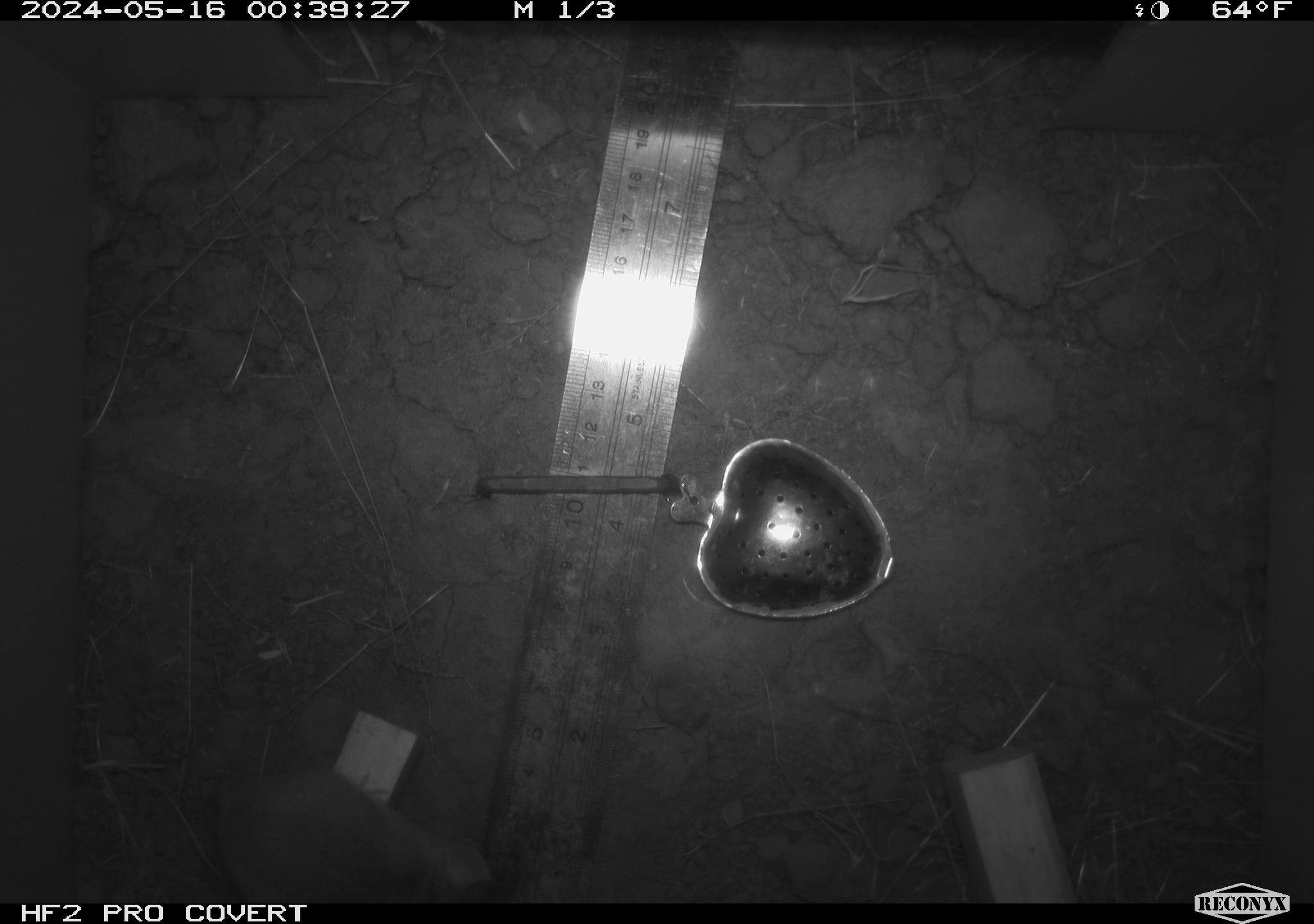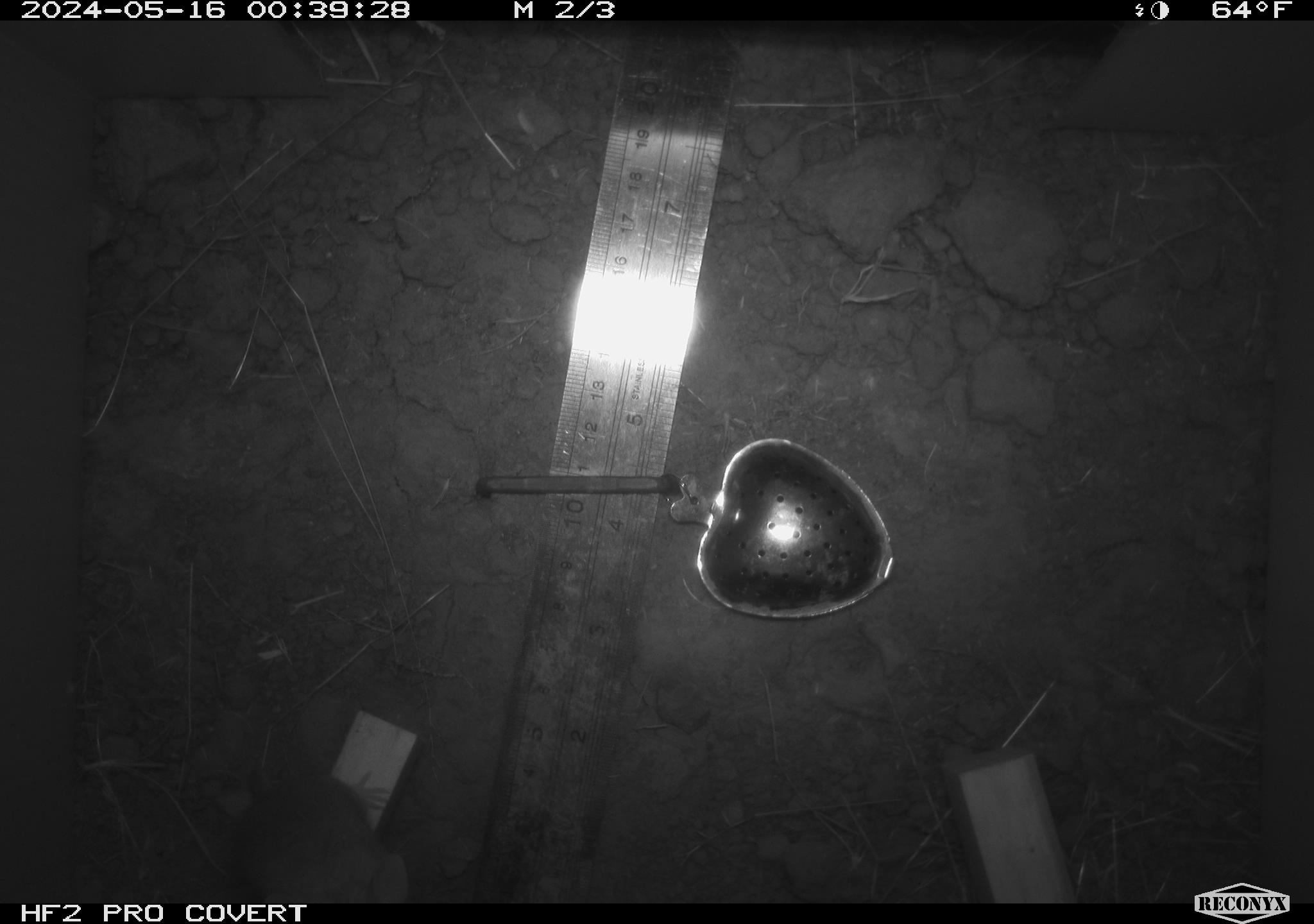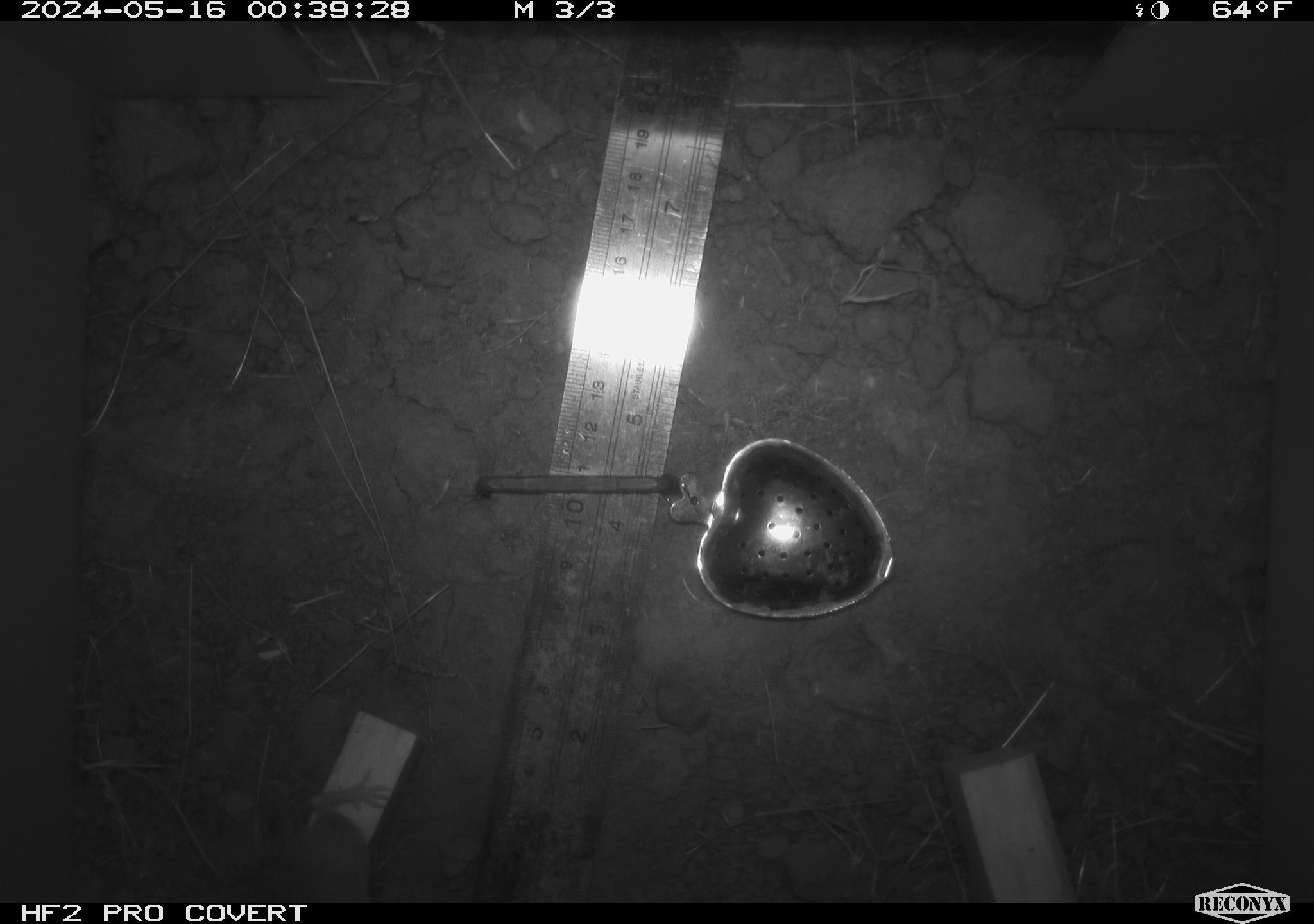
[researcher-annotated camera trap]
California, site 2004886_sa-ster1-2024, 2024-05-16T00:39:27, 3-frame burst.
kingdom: Animalia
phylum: Chordata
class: Mammalia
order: Rodentia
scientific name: Rodentia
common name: mouse species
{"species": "mouse species (Rodentia)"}